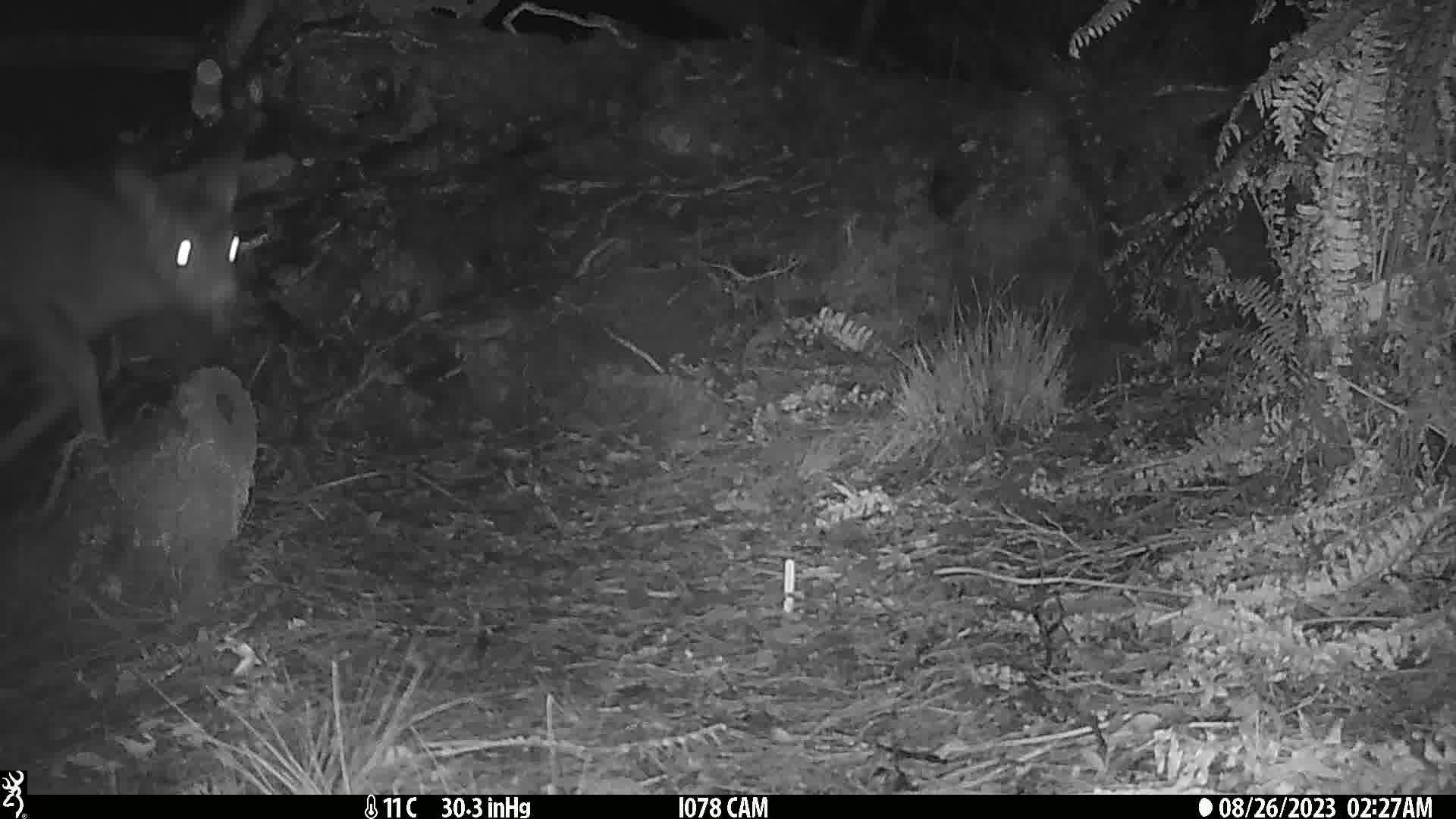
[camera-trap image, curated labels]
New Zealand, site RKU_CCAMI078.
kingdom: Animalia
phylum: Chordata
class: Mammalia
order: Artiodactyla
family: Cervidae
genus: Odocoileus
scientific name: Odocoileus virginianus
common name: white-tailed deer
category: white tailed deer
White tailed deer (white-tailed deer) (Odocoileus virginianus).